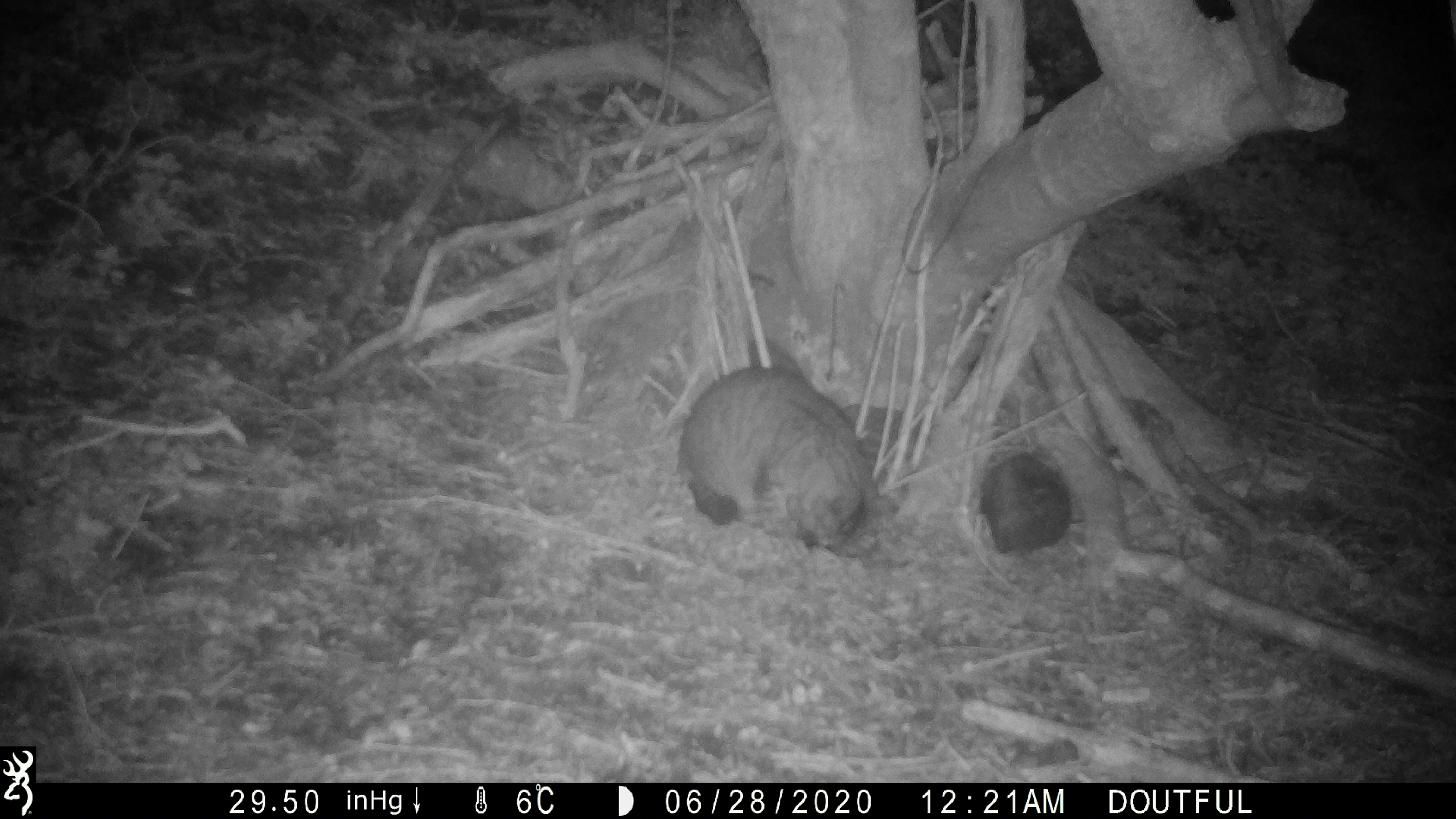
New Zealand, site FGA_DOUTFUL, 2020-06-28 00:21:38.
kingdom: Animalia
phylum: Chordata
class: Mammalia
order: Carnivora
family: Felidae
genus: Felis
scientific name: Felis catus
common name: domestic cat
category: cat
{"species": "cat (domestic cat) (Felis catus)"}